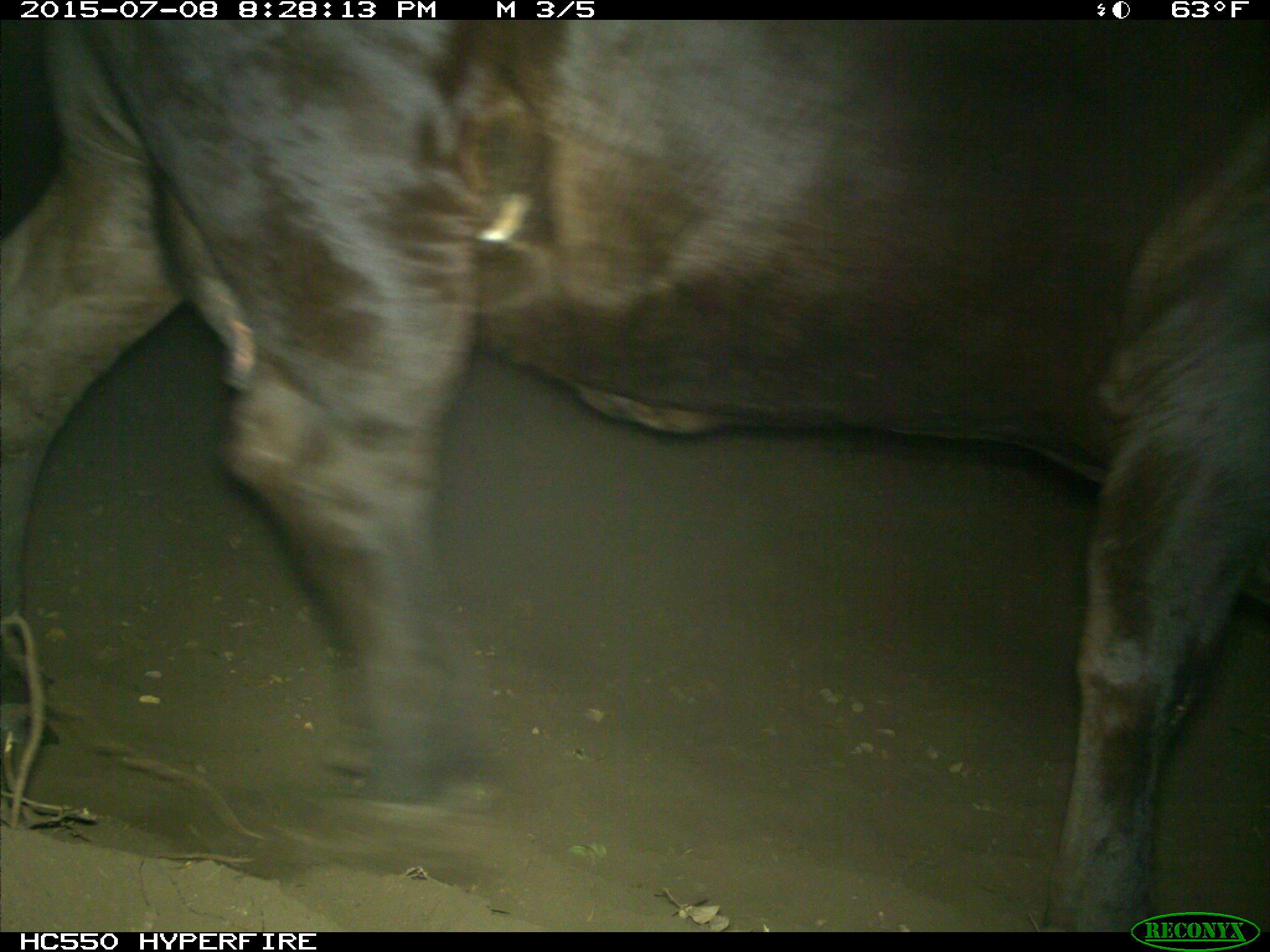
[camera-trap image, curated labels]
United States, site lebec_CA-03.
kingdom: Animalia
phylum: Chordata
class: Mammalia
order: Artiodactyla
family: Bovidae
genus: Bos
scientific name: Bos taurus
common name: domestic cow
Bos taurus (domestic cow).